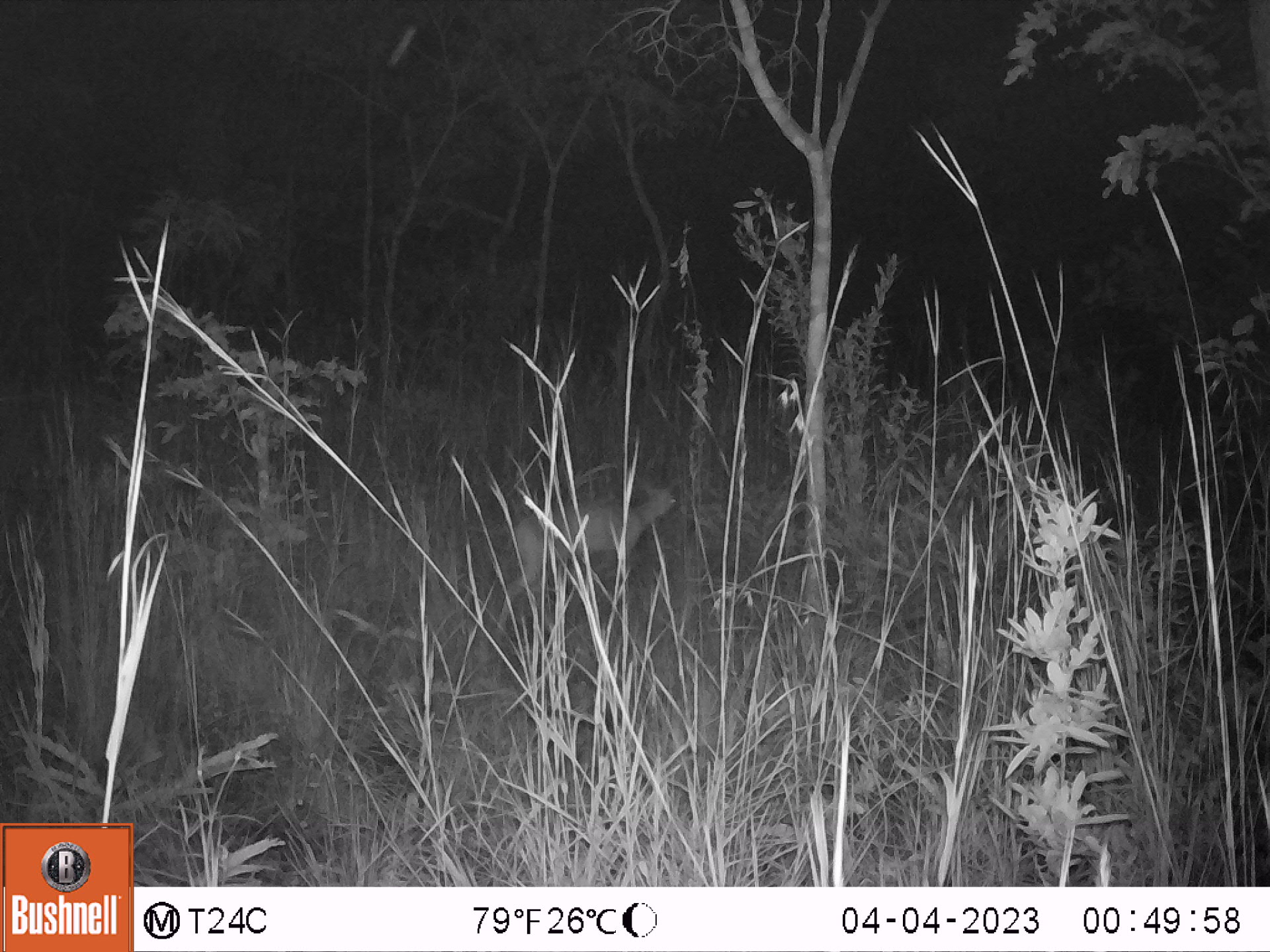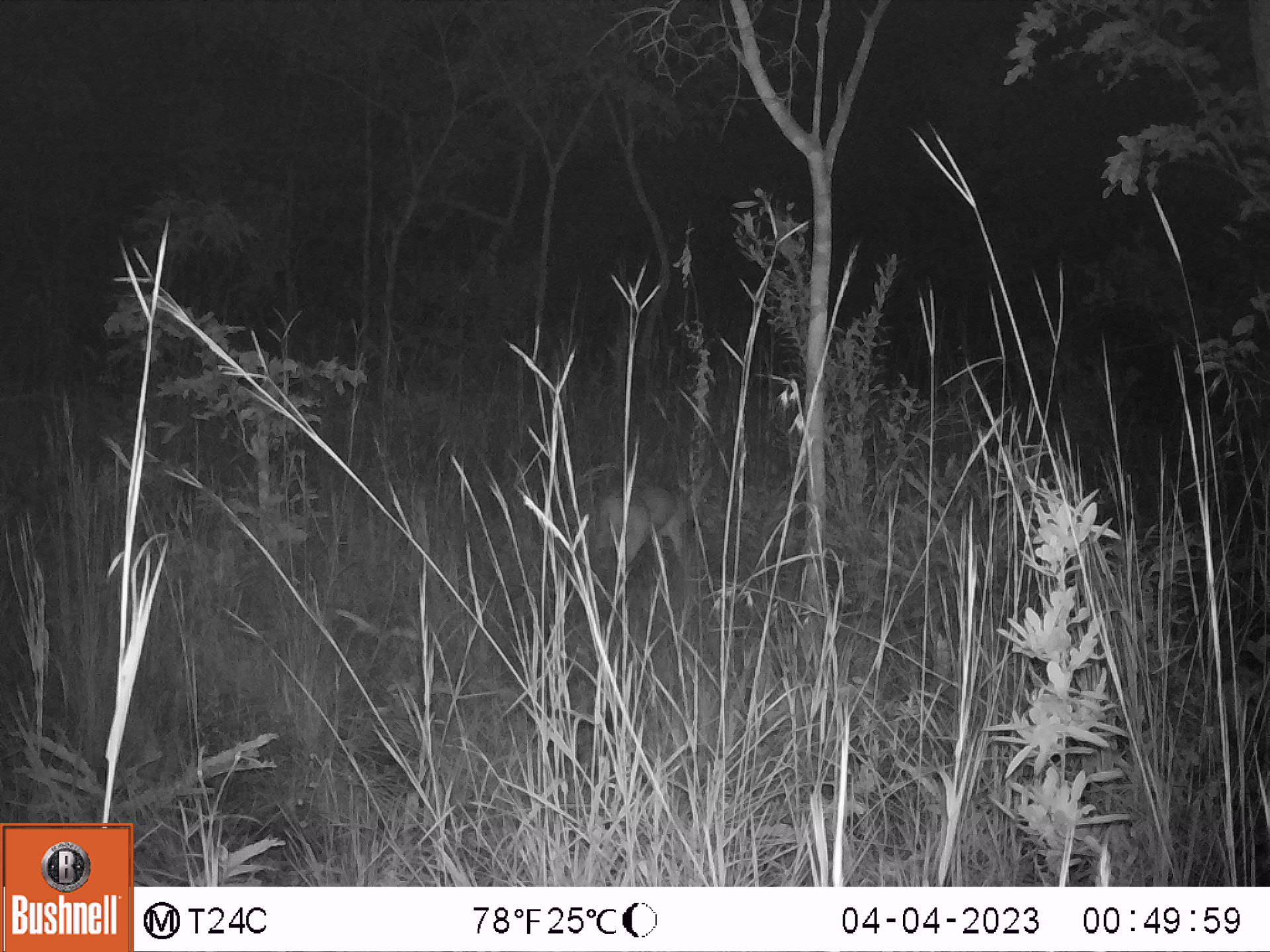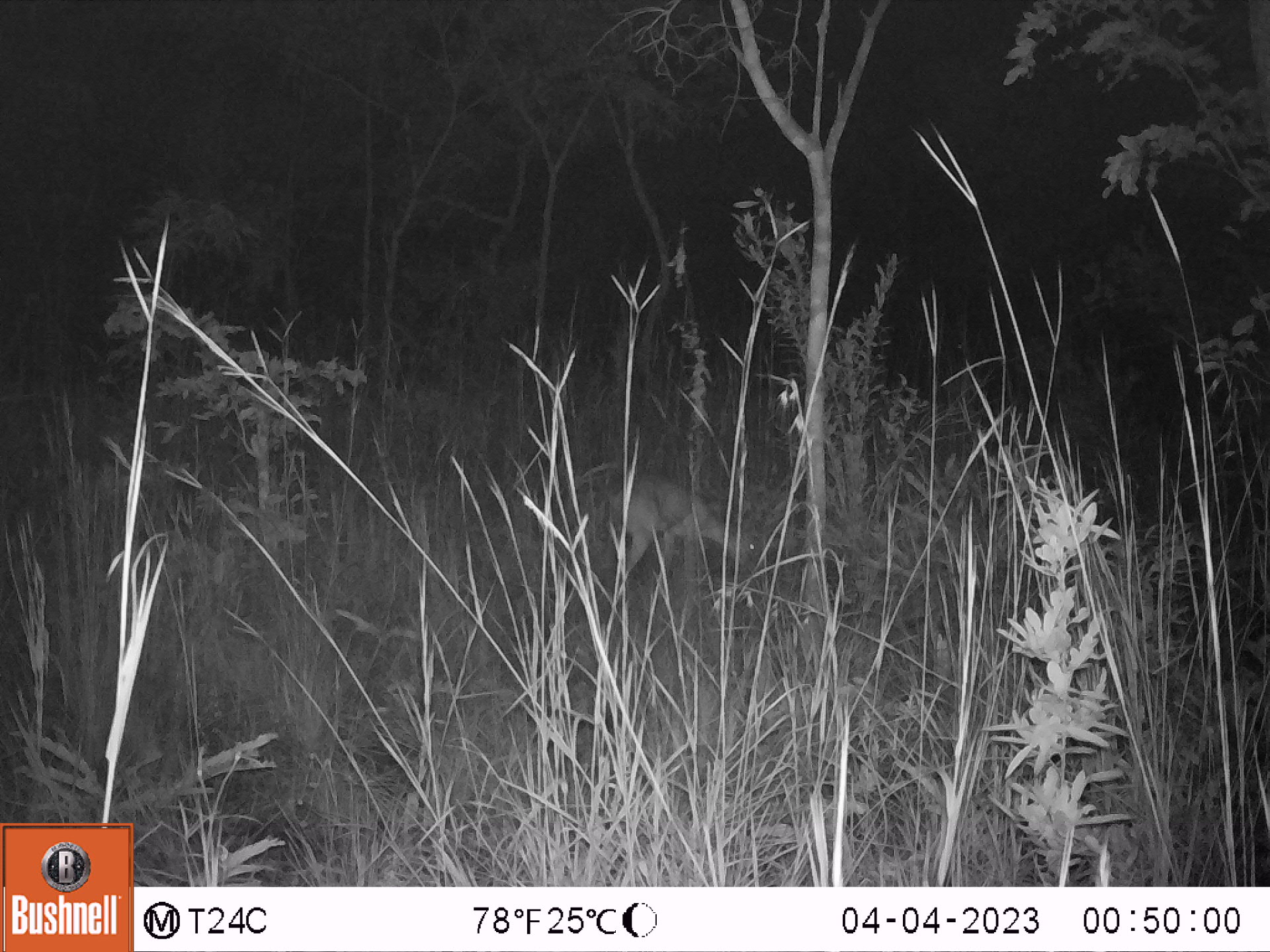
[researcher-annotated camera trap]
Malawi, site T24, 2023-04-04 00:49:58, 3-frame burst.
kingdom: Animalia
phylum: Chordata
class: Mammalia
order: Artiodactyla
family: Bovidae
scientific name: Antilopinae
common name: small antelope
Small antelope (Antilopinae), count 1.